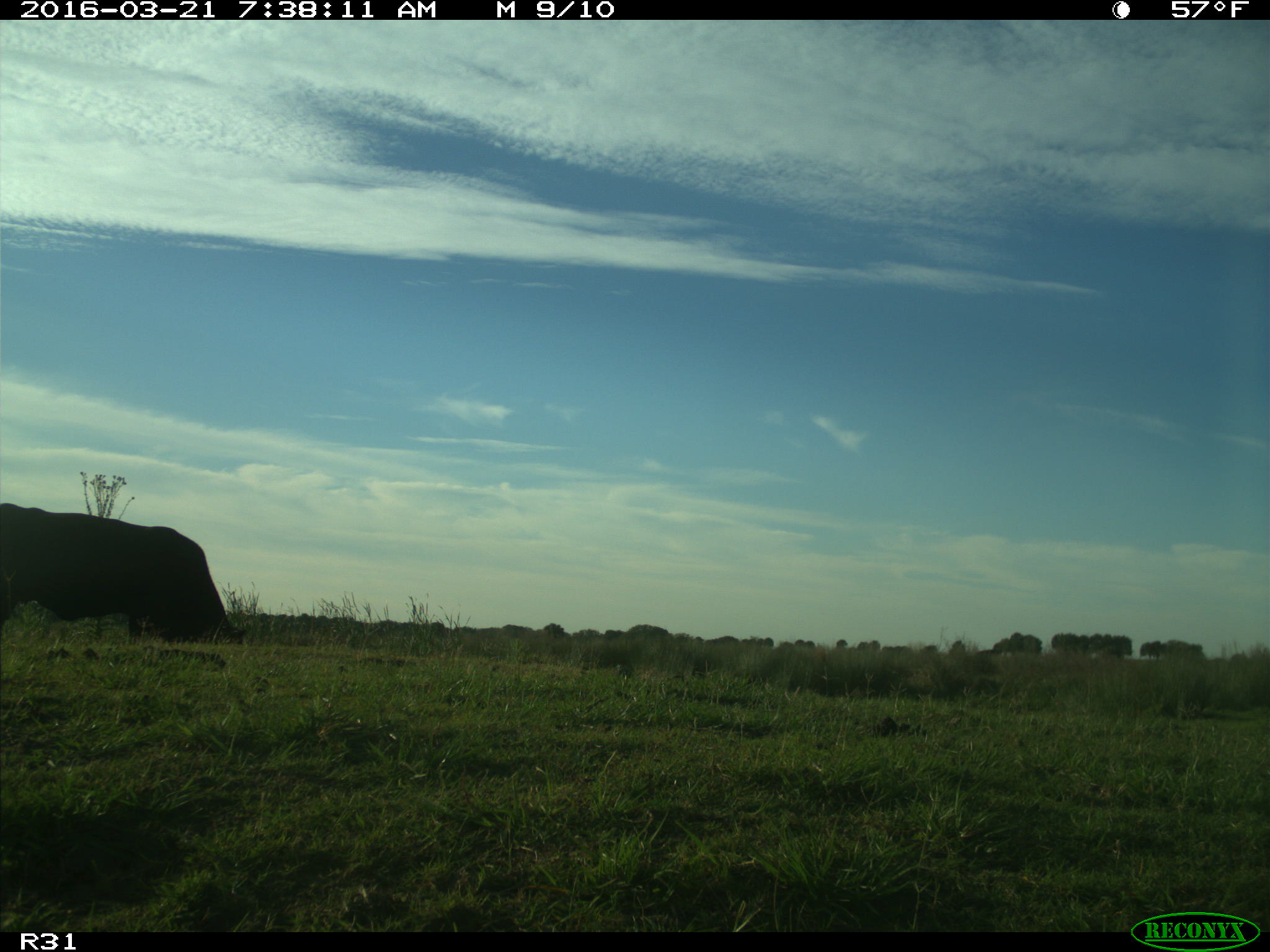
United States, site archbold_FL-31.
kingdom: Animalia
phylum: Chordata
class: Mammalia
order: Artiodactyla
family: Bovidae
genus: Bos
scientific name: Bos taurus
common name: domestic cow